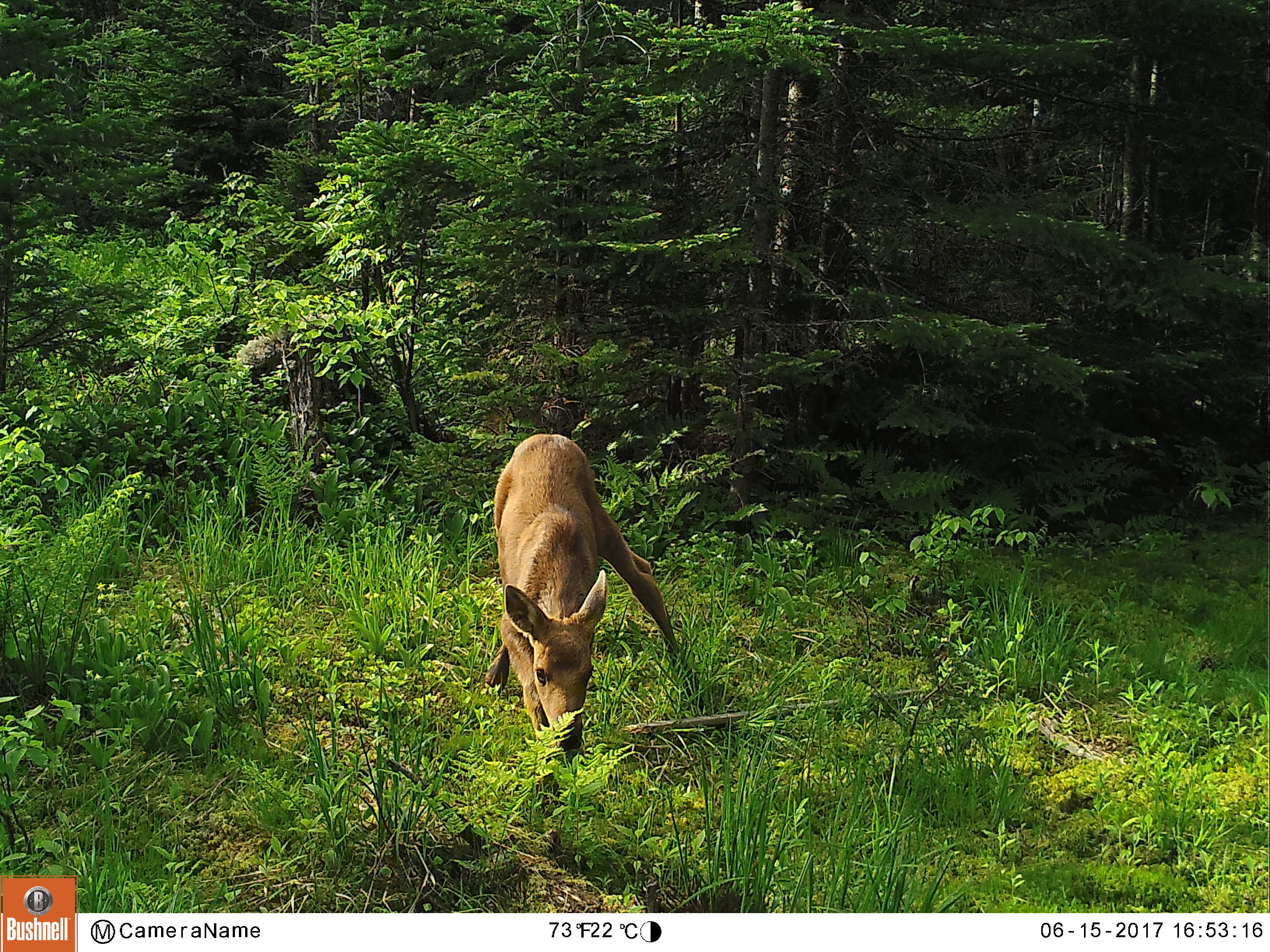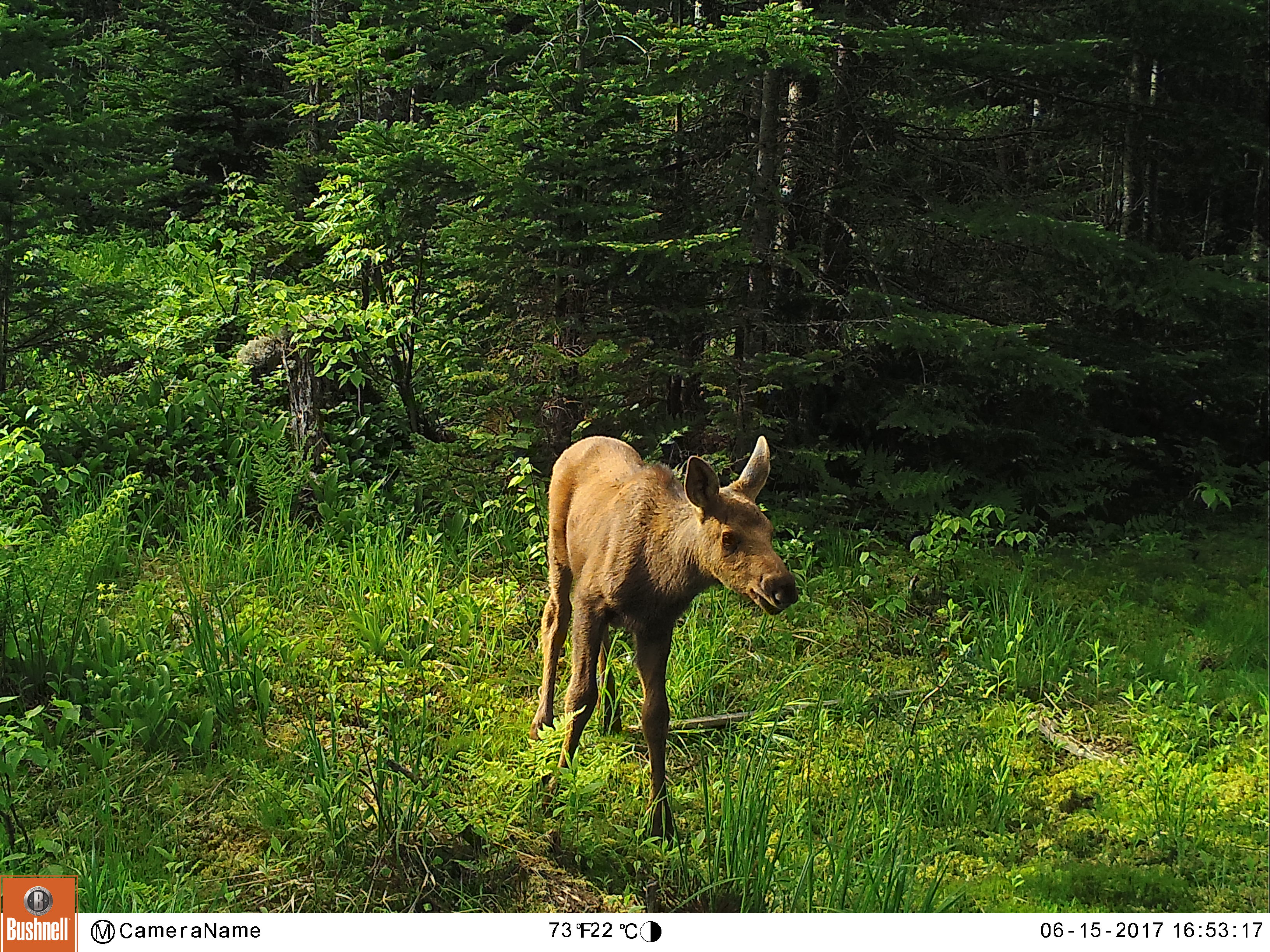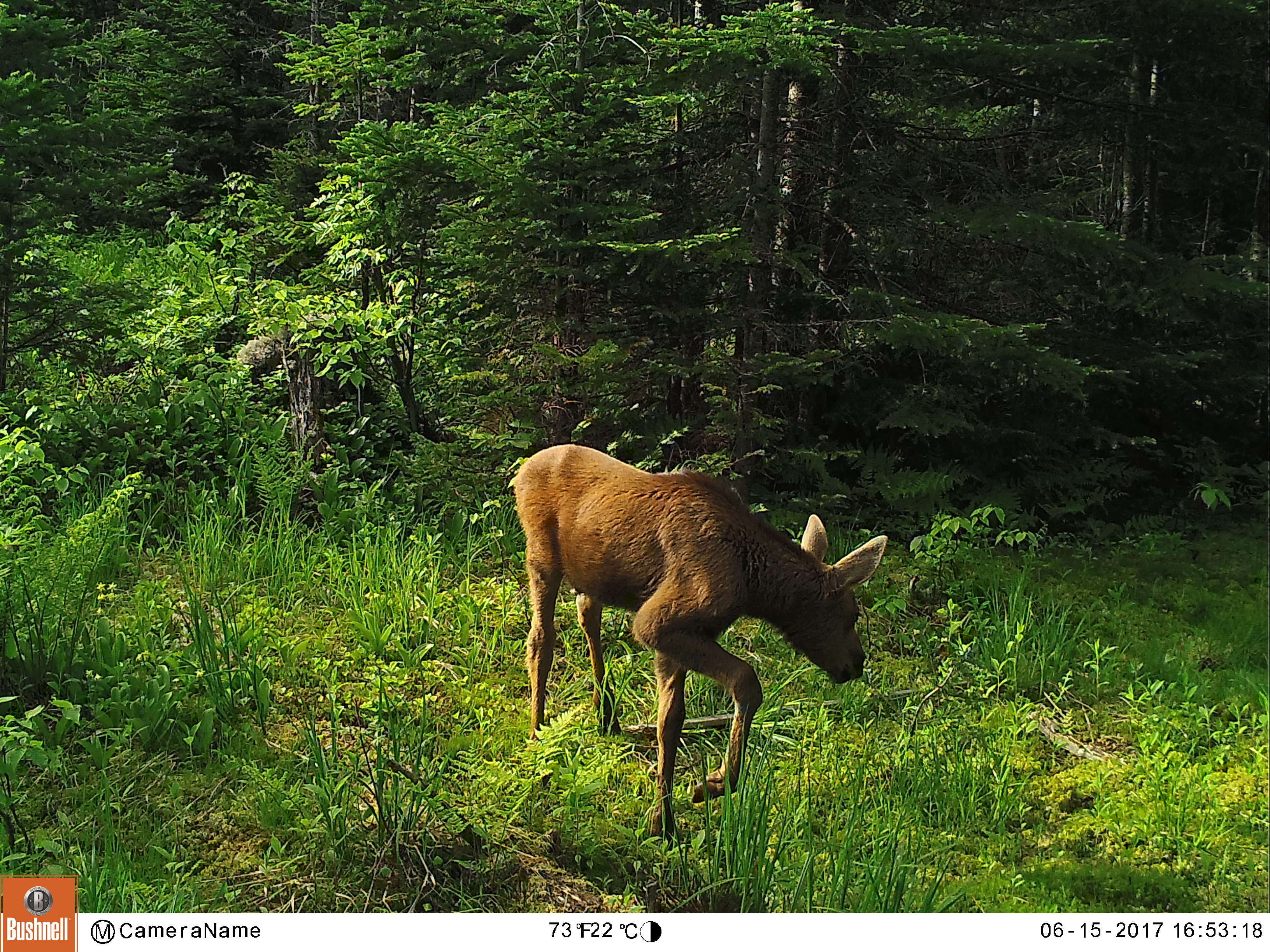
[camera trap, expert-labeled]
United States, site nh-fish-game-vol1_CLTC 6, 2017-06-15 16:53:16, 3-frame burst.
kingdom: Animalia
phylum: Chordata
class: Mammalia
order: Artiodactyla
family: Cervidae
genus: Alces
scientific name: Alces alces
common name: moose